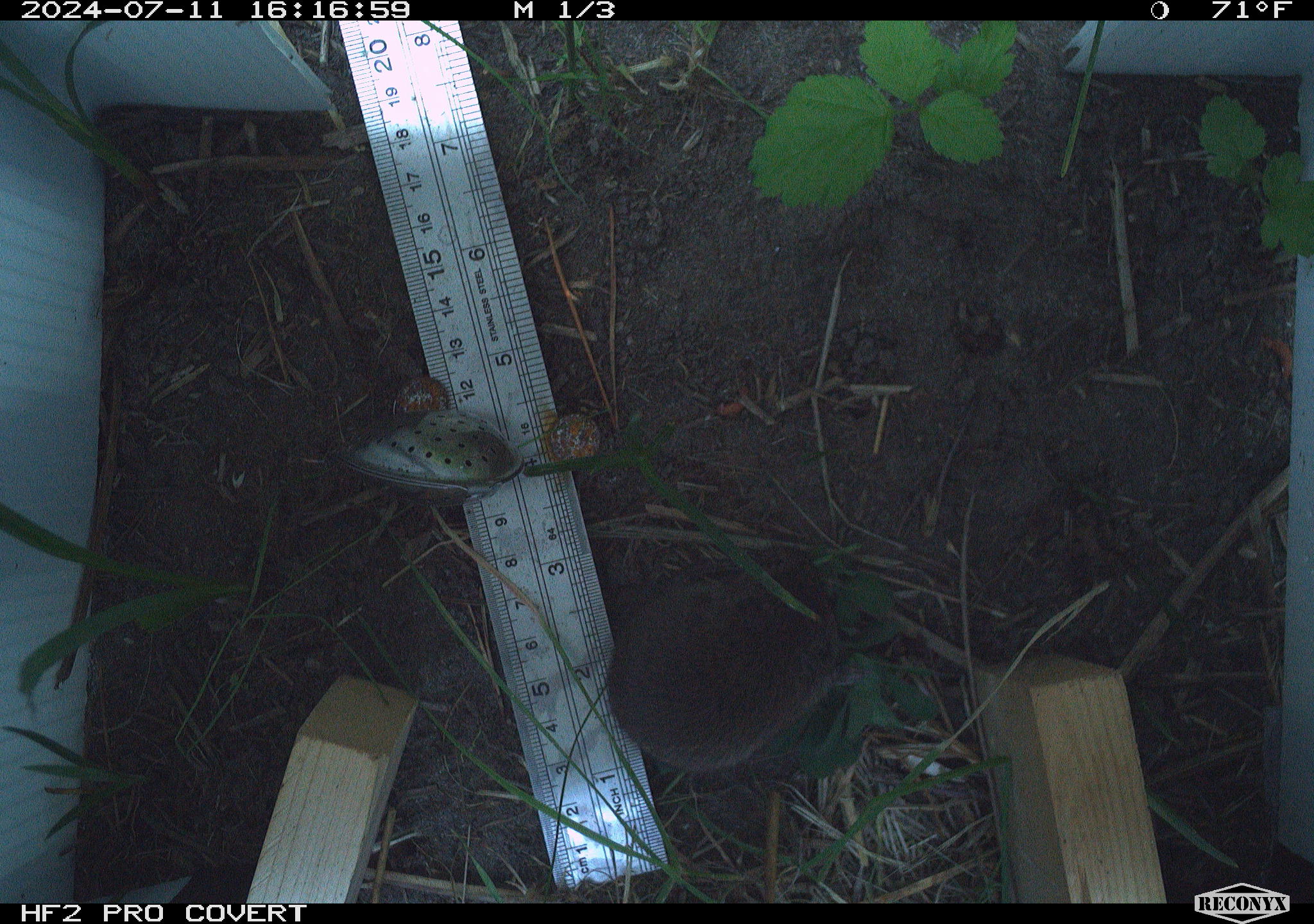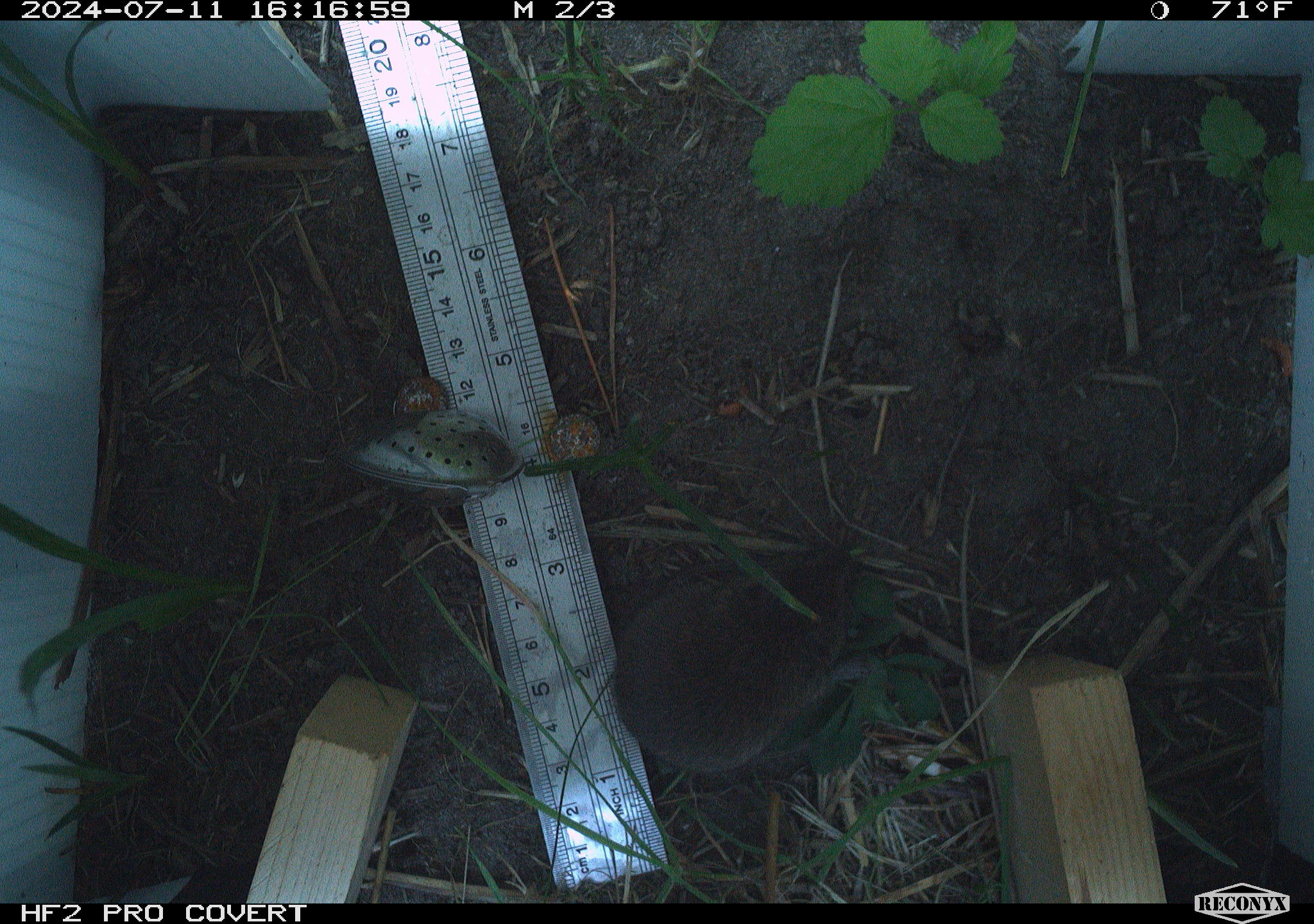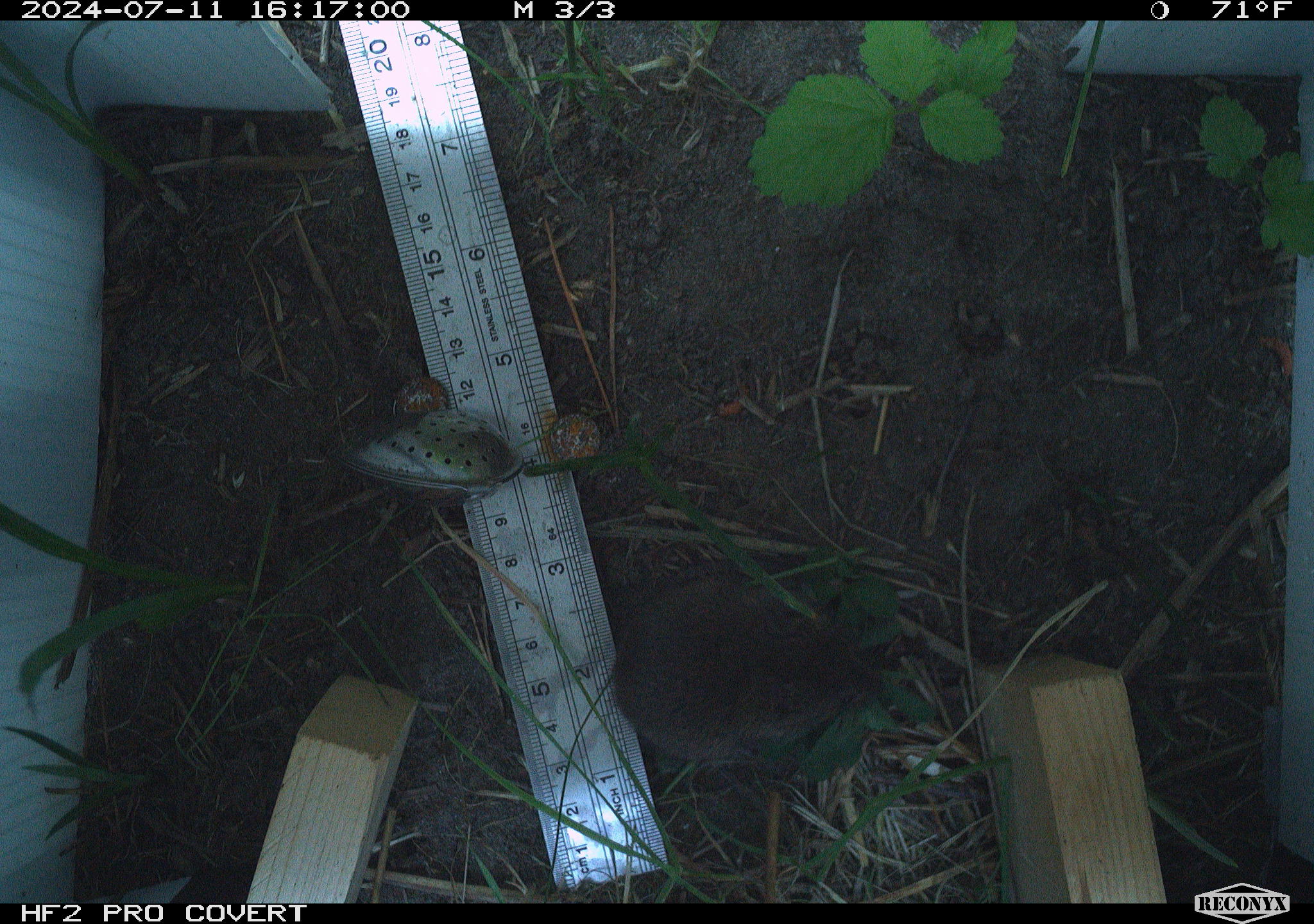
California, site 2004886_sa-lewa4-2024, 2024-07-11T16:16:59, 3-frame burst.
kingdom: Animalia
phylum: Chordata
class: Mammalia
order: Rodentia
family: Cricetidae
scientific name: Cricetidae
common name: hamsters, voles, lemmings, and allies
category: cricetidae family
Cricetidae family (hamsters, voles, lemmings, and allies) (Cricetidae).